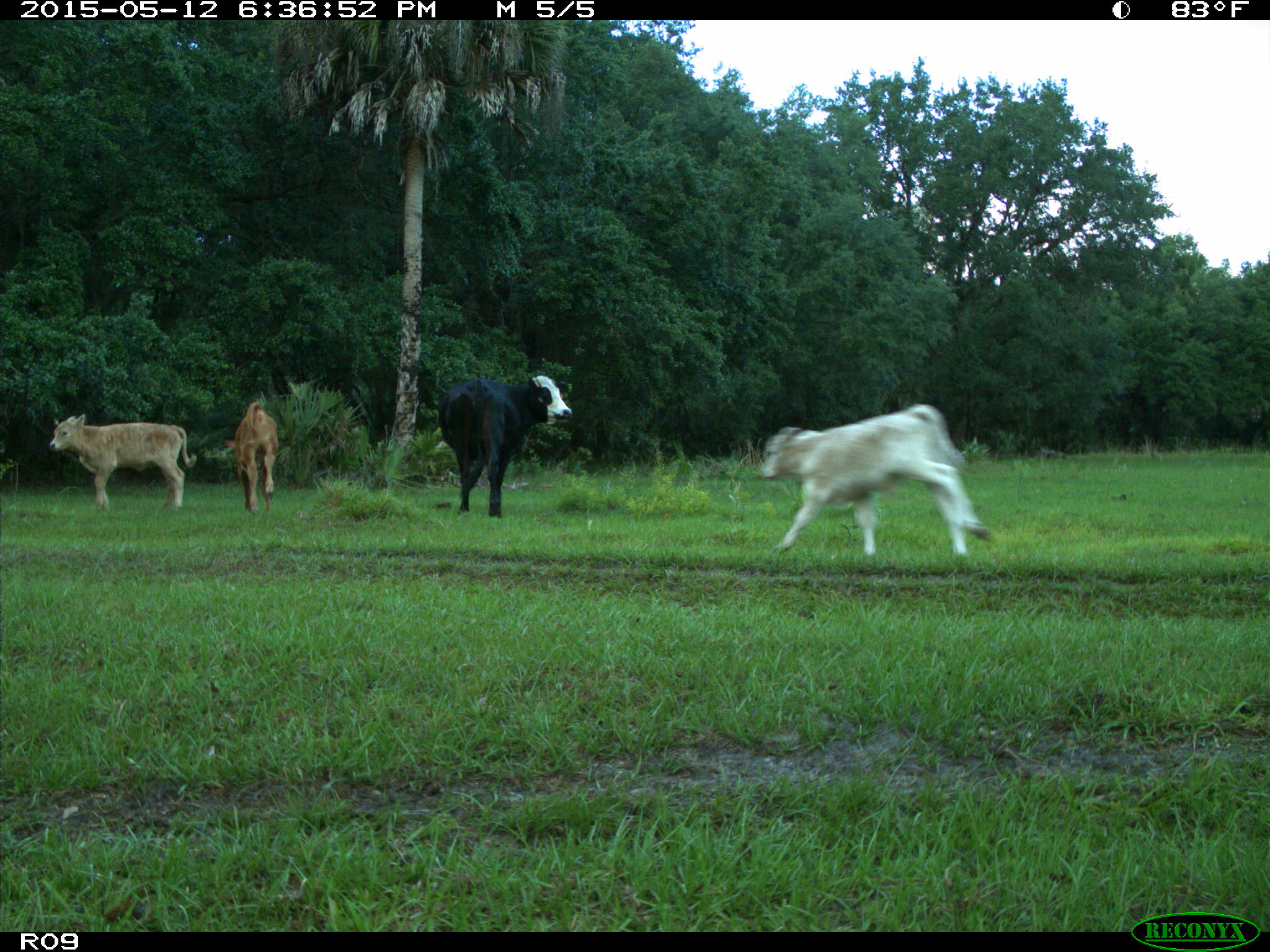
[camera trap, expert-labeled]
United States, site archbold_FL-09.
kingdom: Animalia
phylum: Chordata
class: Mammalia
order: Artiodactyla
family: Bovidae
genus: Bos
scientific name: Bos taurus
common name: domestic cow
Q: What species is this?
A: Bos taurus (domestic cow).